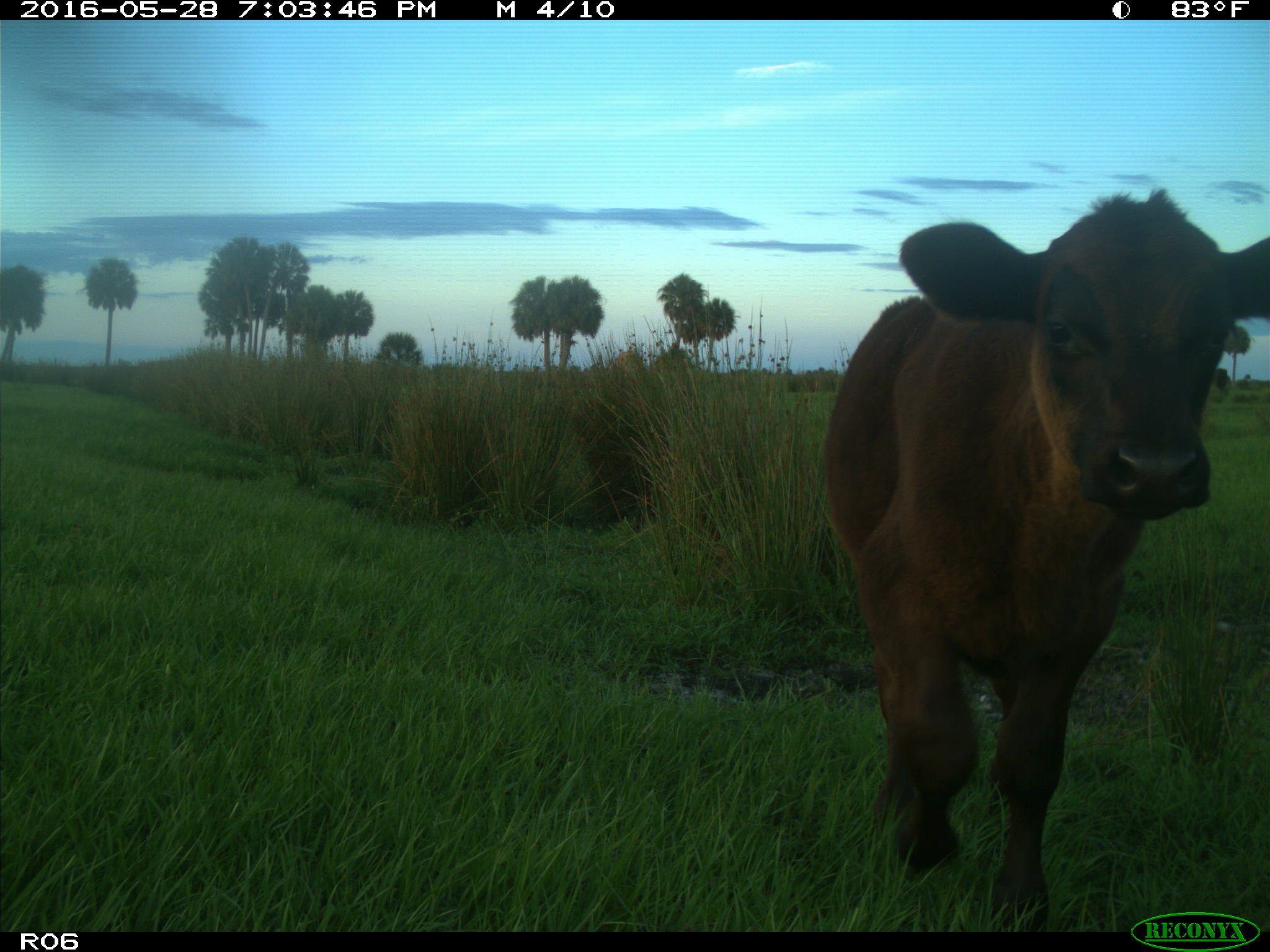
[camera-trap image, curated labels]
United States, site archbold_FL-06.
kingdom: Animalia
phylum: Chordata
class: Mammalia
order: Artiodactyla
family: Bovidae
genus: Bos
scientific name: Bos taurus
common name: domestic cow